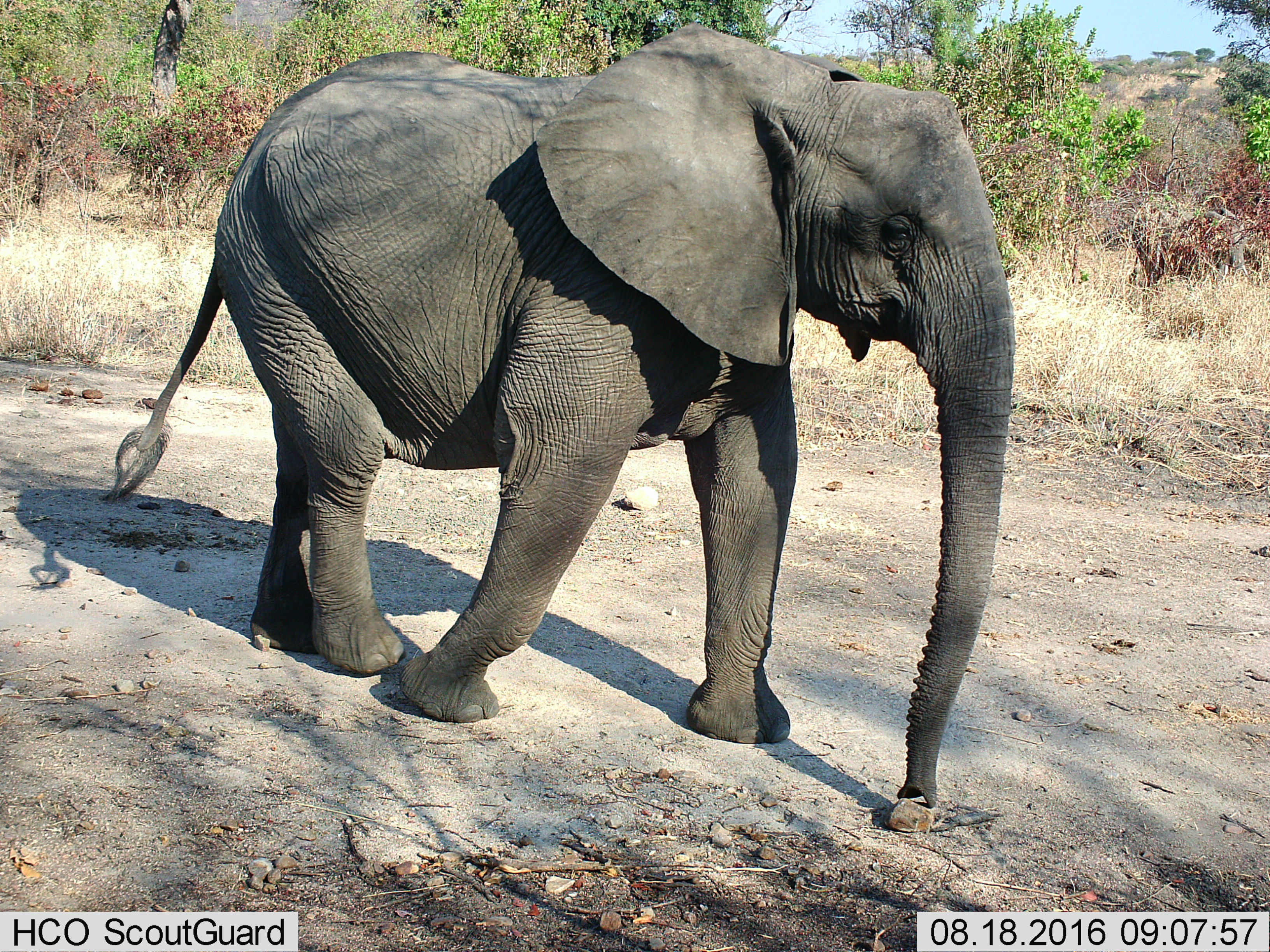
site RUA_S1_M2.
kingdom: Animalia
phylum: Chordata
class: Mammalia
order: Proboscidea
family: Elephantidae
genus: Loxodonta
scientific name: Loxodonta africana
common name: african bush elephant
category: elephant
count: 1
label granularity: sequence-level